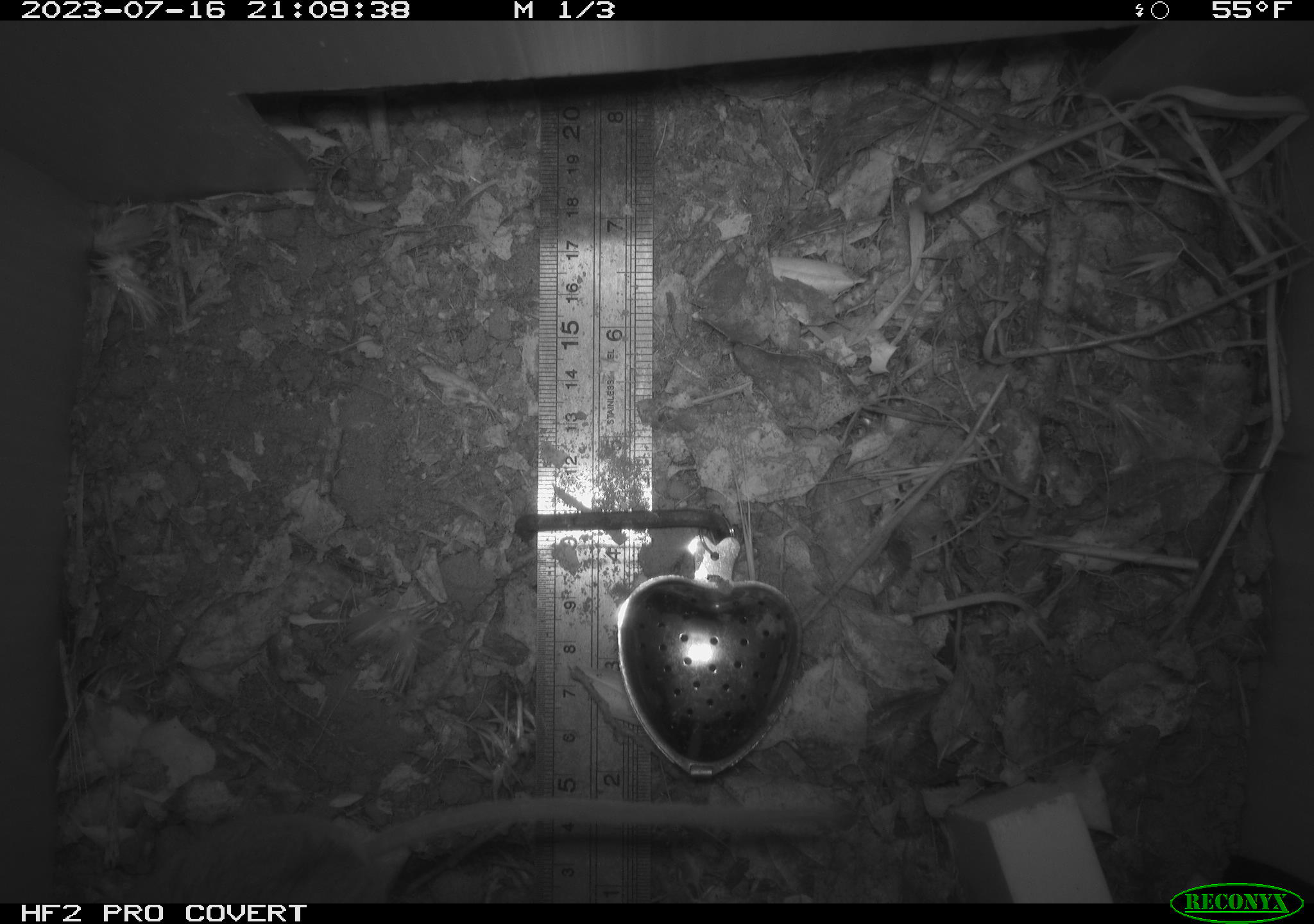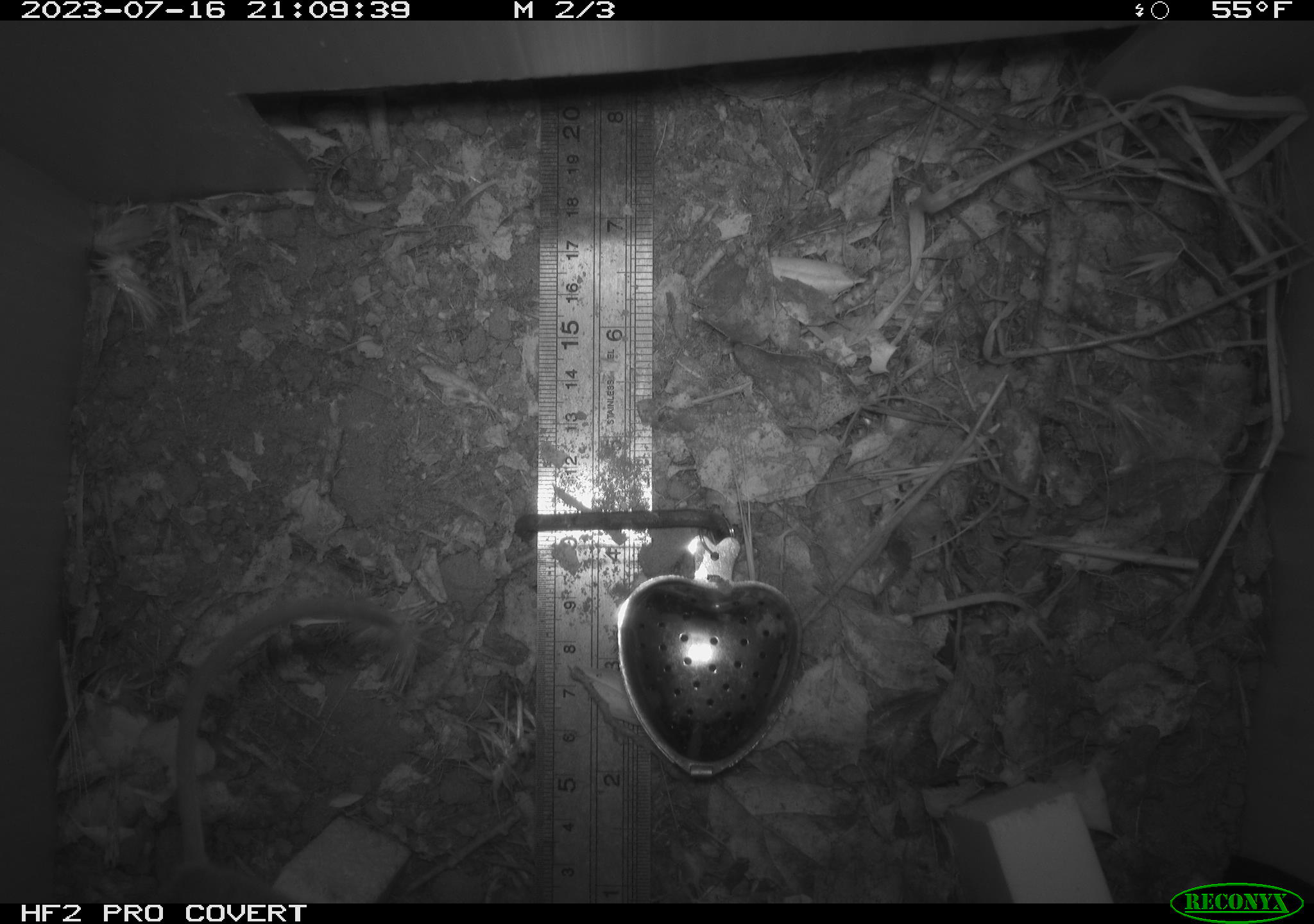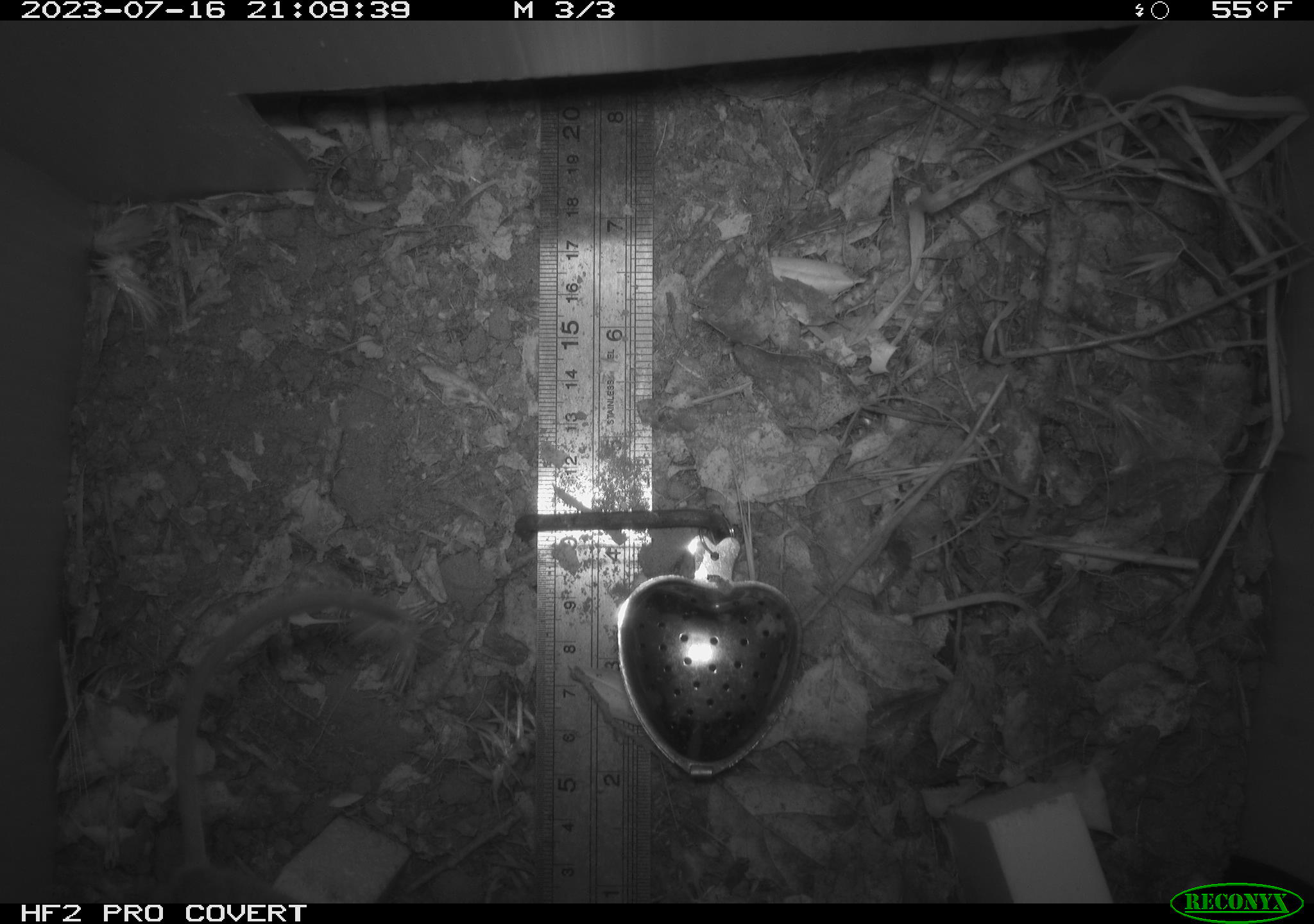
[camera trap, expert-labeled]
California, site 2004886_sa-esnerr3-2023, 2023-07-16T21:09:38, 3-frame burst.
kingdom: Animalia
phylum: Chordata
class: Mammalia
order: Rodentia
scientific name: Rodentia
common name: mouse species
Mouse species (Rodentia).